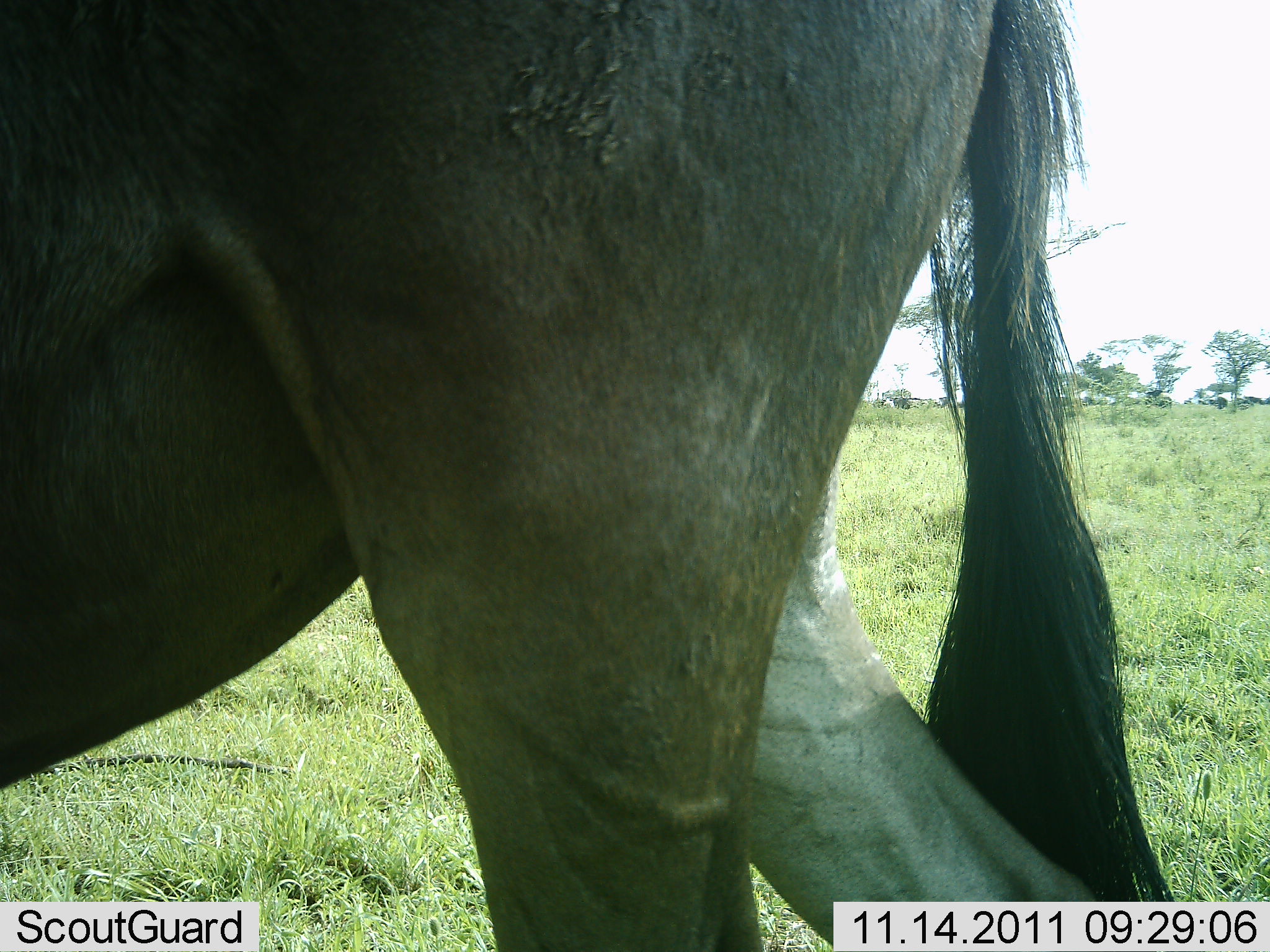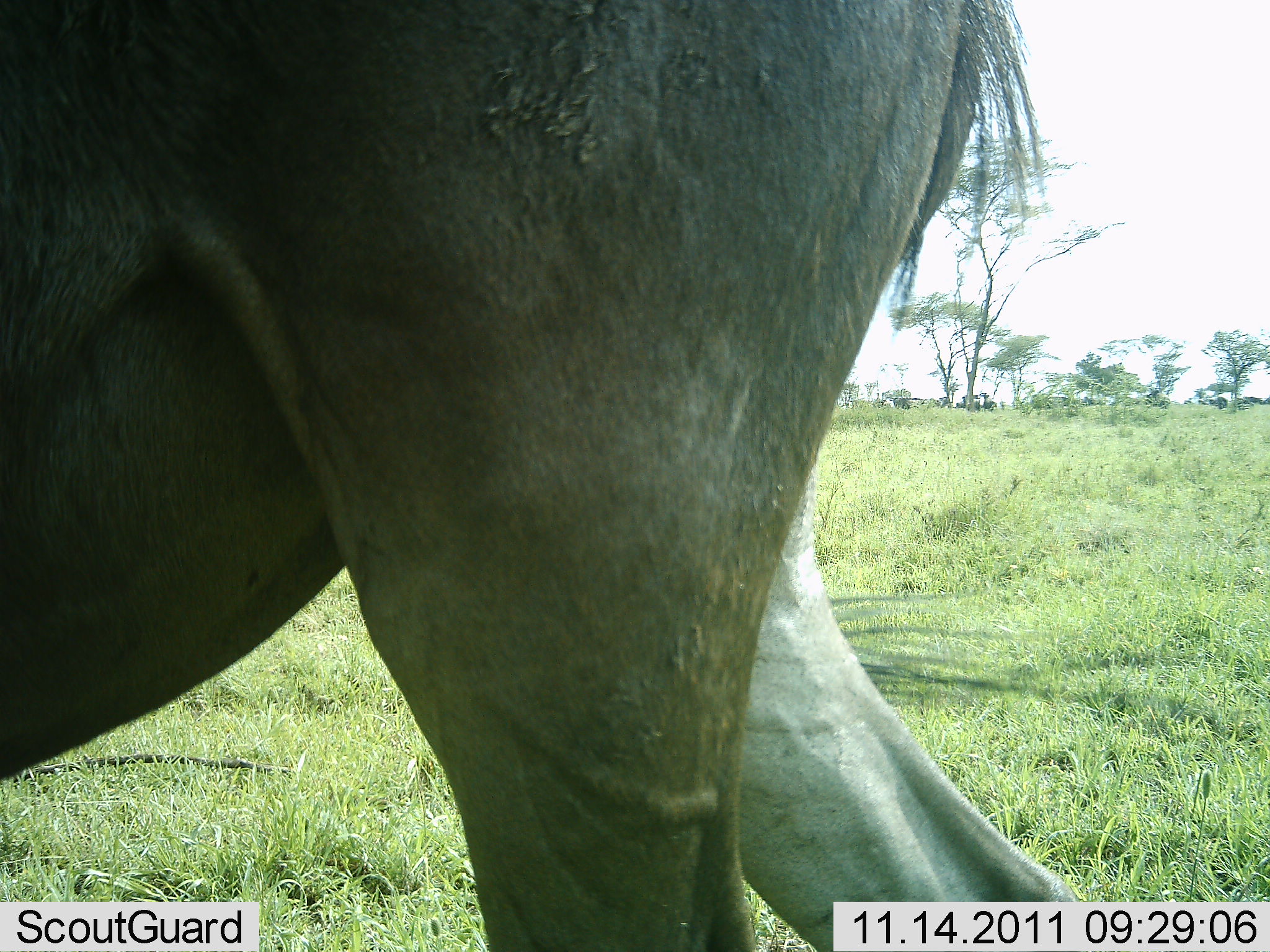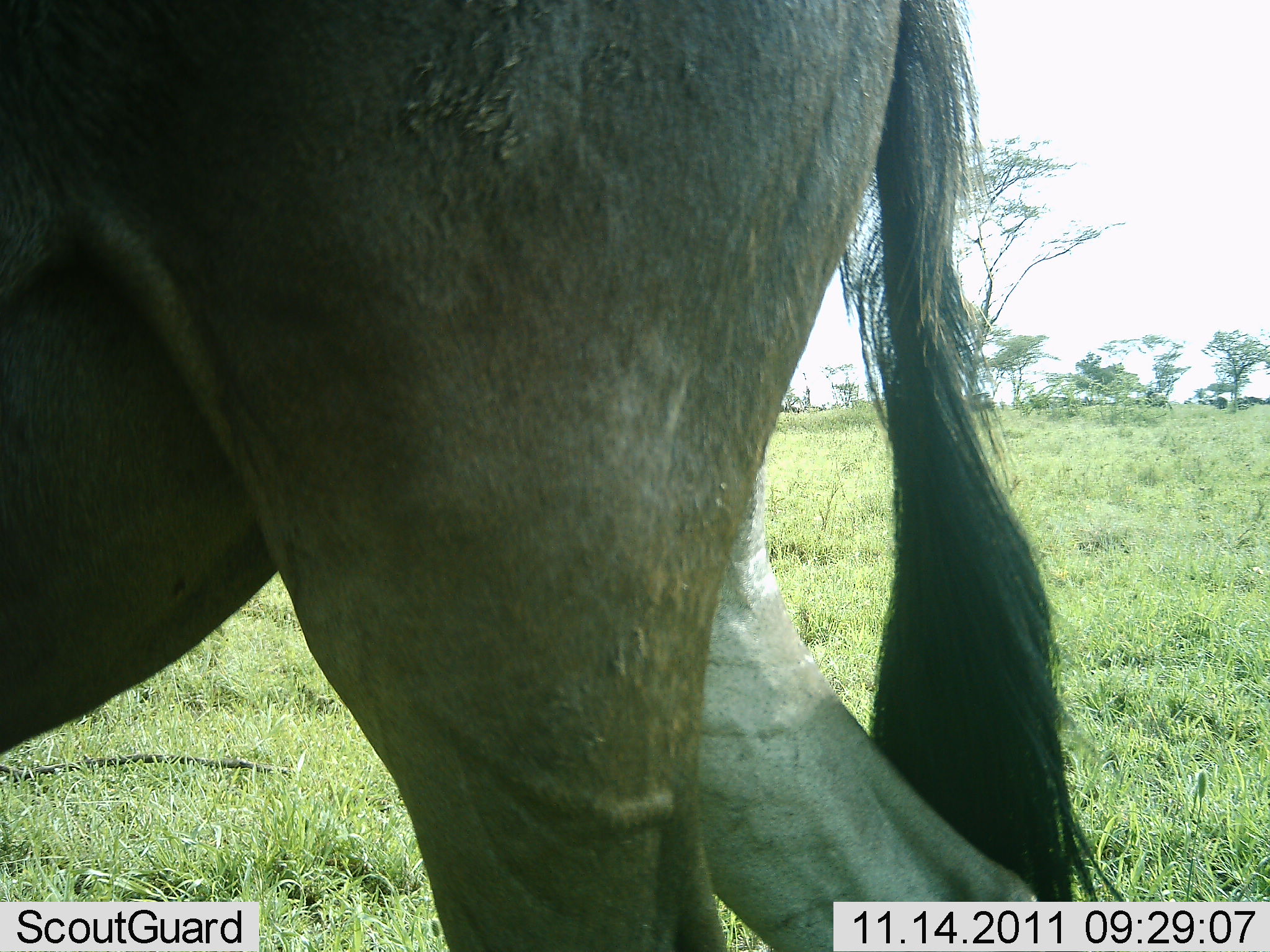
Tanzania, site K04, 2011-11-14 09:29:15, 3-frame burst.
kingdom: Animalia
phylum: Chordata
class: Mammalia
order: Artiodactyla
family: Bovidae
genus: Connochaetes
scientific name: Connochaetes taurinus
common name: blue wildebeest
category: wildebeest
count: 1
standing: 55%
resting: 0%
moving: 45%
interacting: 0%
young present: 0%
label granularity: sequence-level